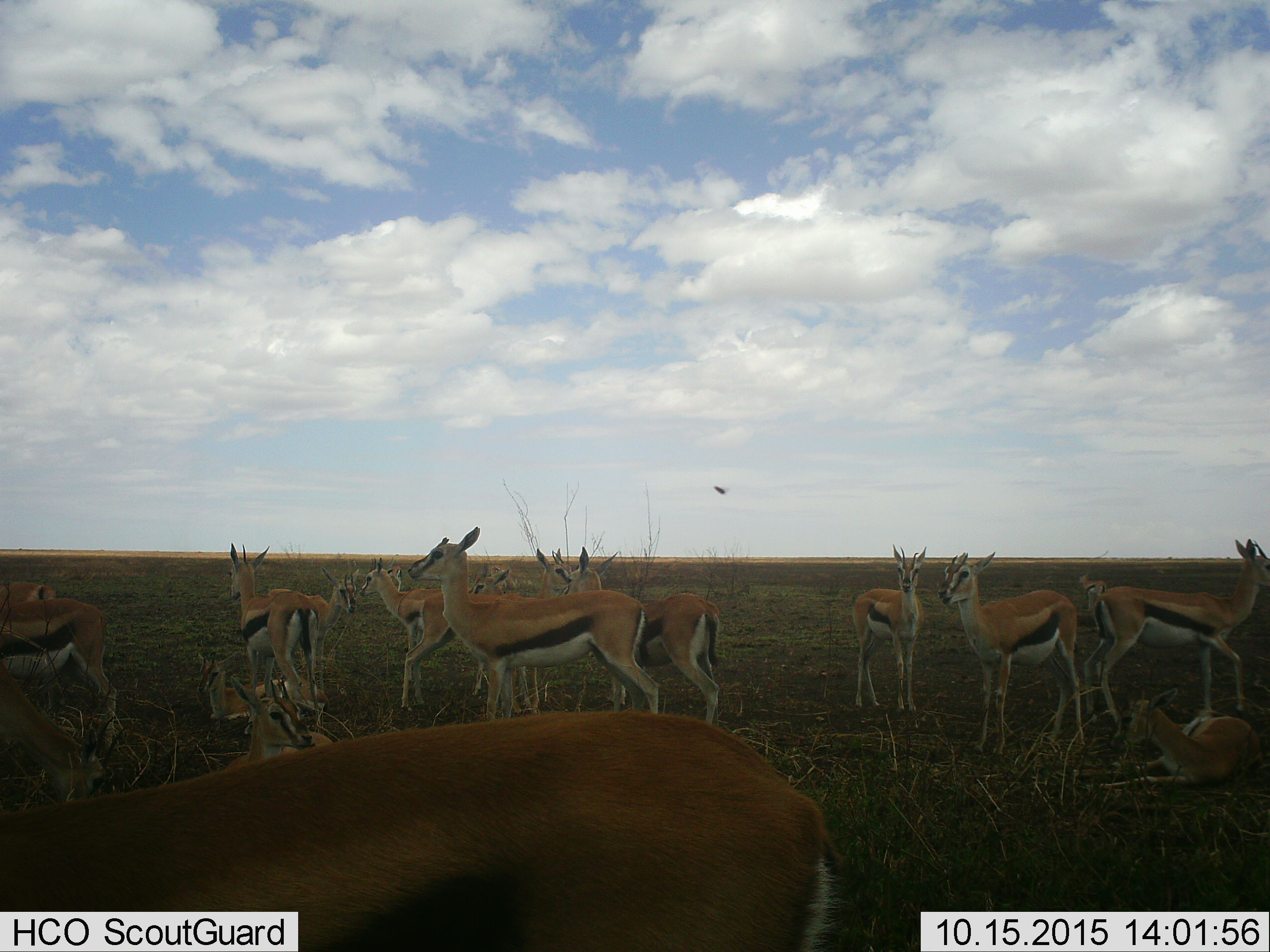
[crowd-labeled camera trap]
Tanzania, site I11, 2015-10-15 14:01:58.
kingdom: Animalia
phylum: Chordata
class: Mammalia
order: Artiodactyla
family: Bovidae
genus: Eudorcas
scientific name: Eudorcas thomsonii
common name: thomson's gazelle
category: gazellethomsons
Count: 11-50.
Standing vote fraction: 91%.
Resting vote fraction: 73%.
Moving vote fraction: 18%.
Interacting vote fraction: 0%.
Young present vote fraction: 36%.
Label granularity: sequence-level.